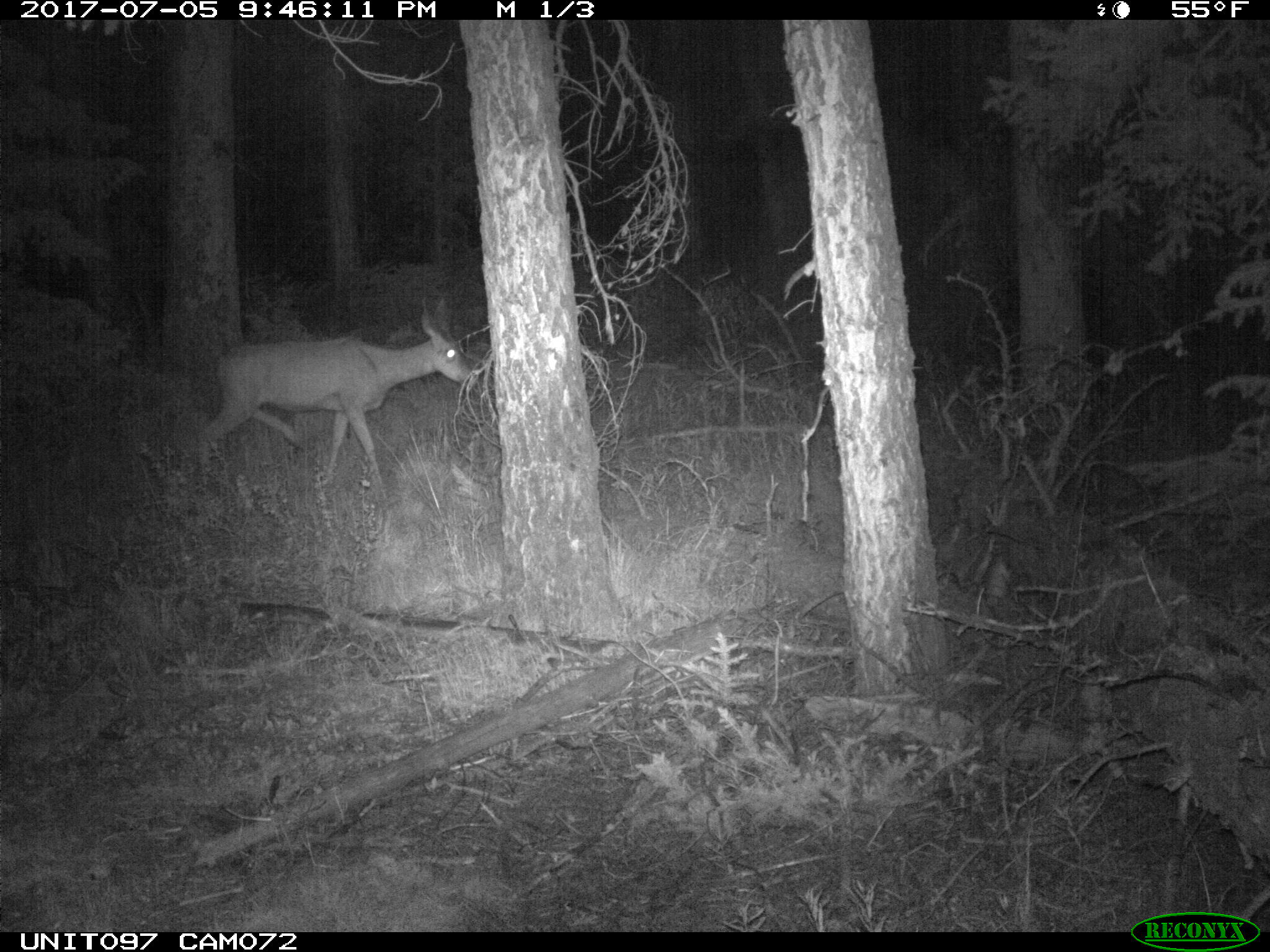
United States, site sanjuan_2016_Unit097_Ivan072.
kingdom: Animalia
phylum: Chordata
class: Mammalia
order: Artiodactyla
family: Cervidae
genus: Odocoileus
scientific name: Odocoileus hemionus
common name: mule deer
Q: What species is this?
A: Odocoileus hemionus (mule deer).